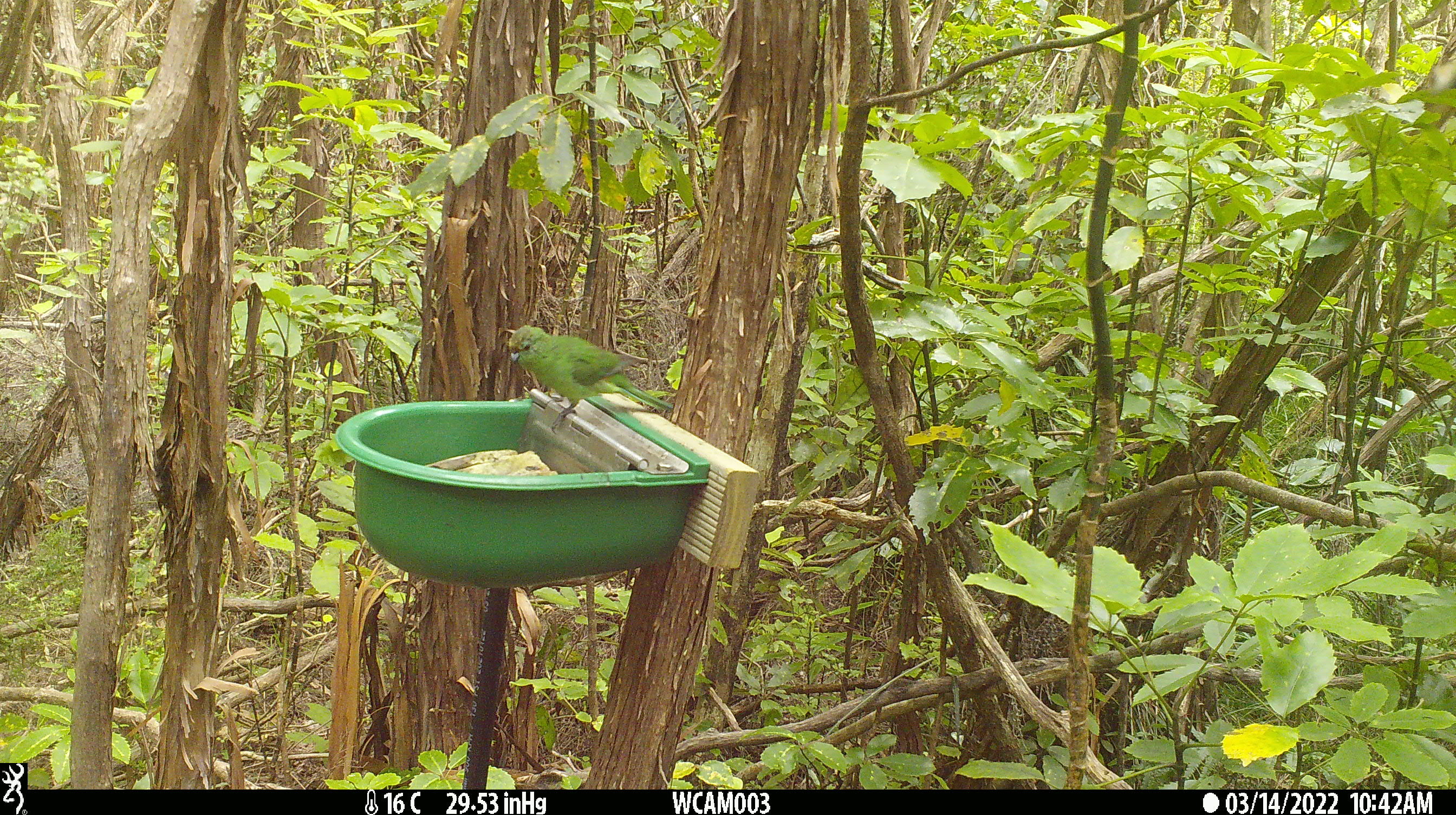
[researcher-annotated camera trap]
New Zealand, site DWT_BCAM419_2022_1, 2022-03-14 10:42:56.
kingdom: Animalia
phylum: Chordata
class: Aves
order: Psittaciformes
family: Psittaculidae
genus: Cyanoramphus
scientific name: Cyanoramphus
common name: parakeet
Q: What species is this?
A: Parakeet (Cyanoramphus).